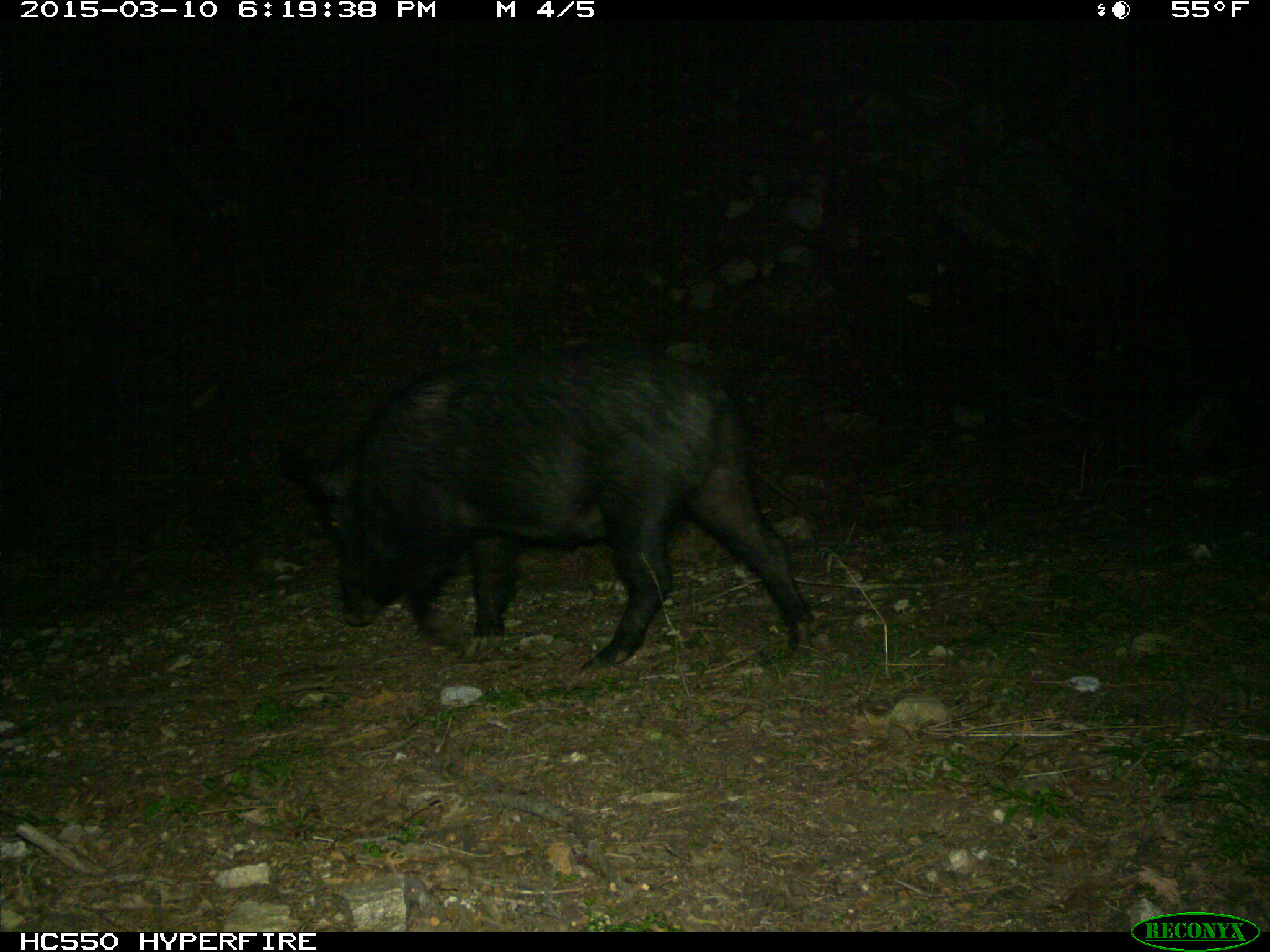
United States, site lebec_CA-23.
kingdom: Animalia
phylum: Chordata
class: Mammalia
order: Artiodactyla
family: Suidae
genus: Sus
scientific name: Sus scrofa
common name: wild boar